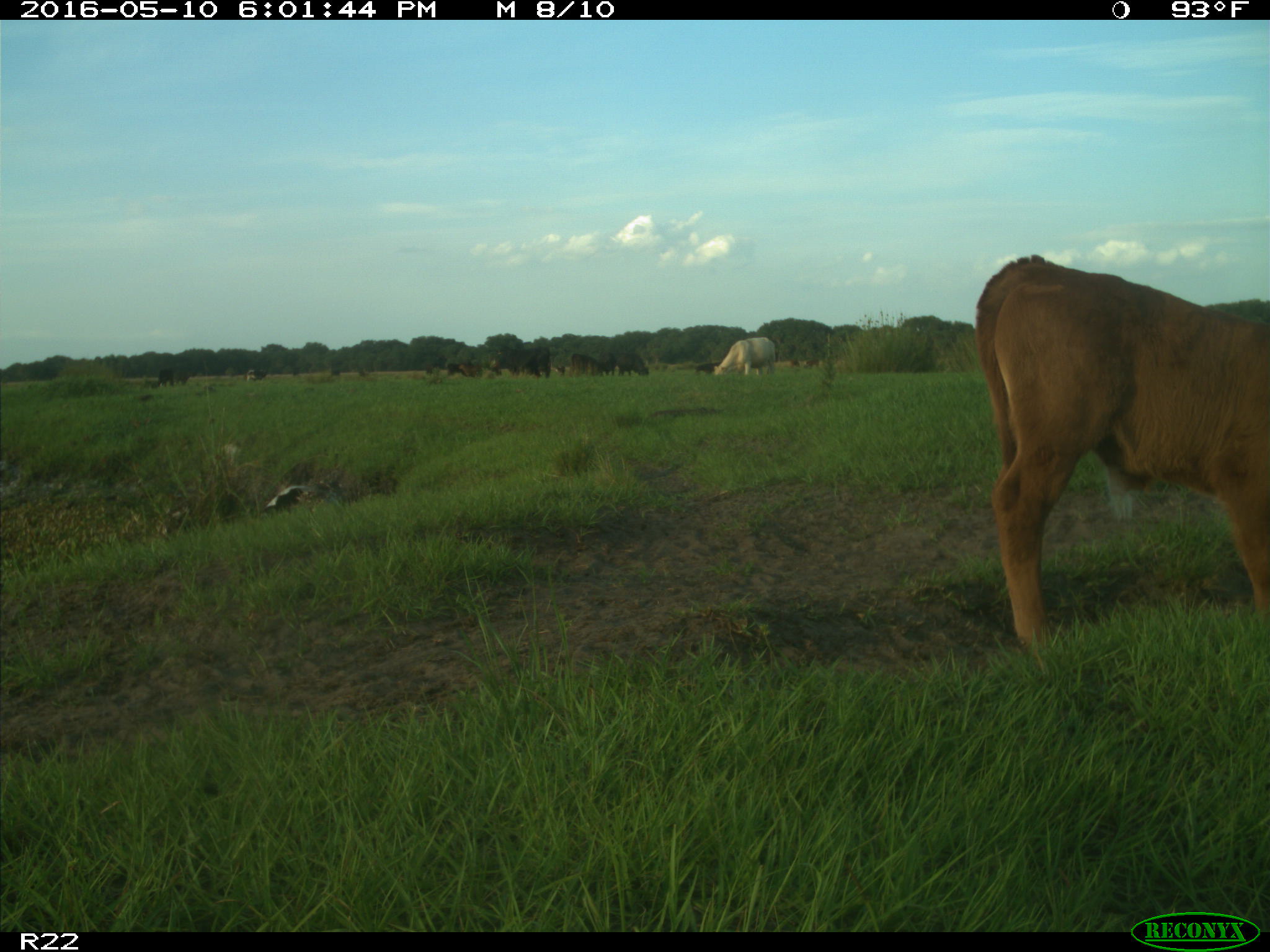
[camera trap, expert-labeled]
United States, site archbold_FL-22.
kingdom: Animalia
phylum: Chordata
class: Mammalia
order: Artiodactyla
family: Bovidae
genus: Bos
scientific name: Bos taurus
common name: domestic cow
Bos taurus (domestic cow).